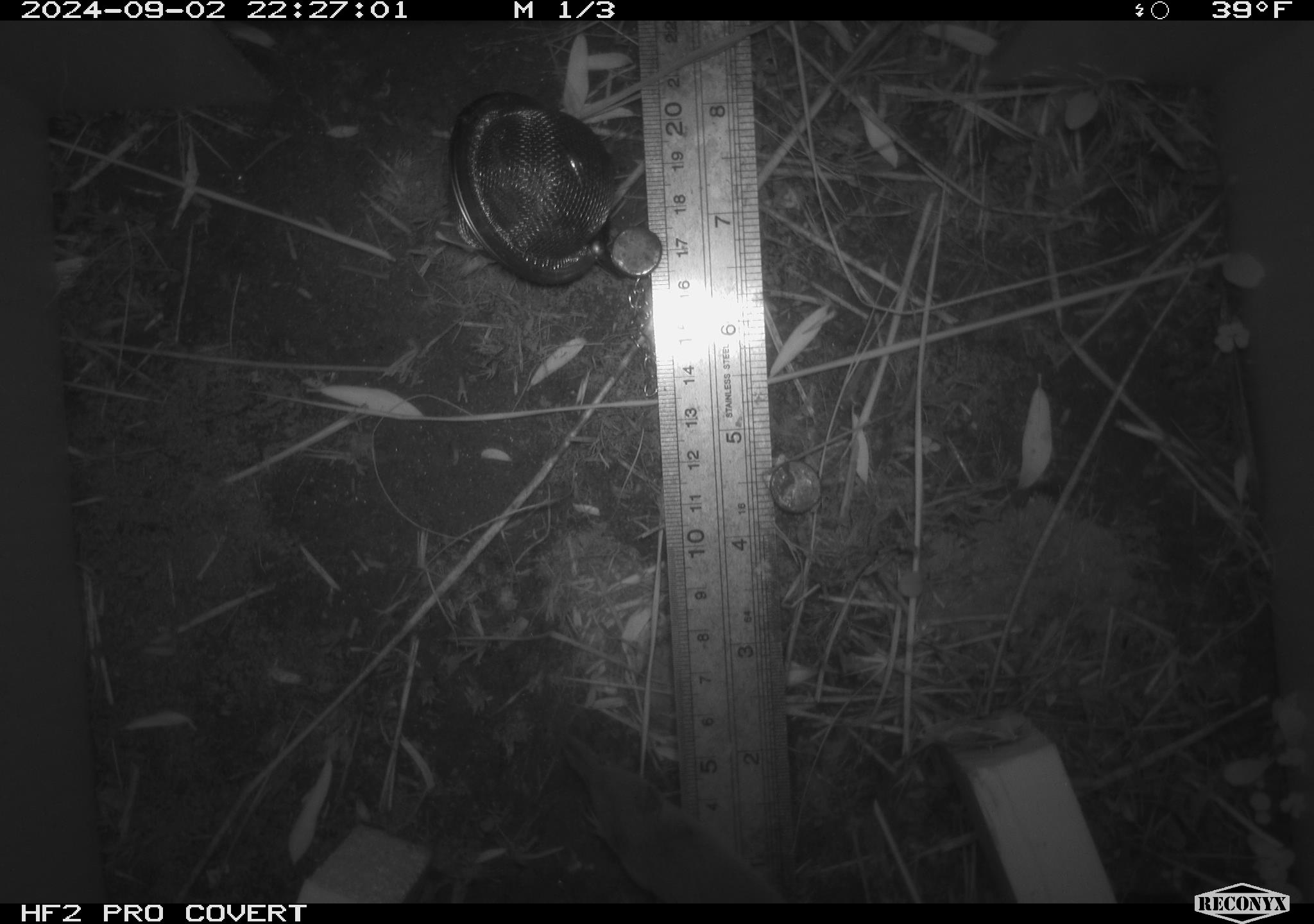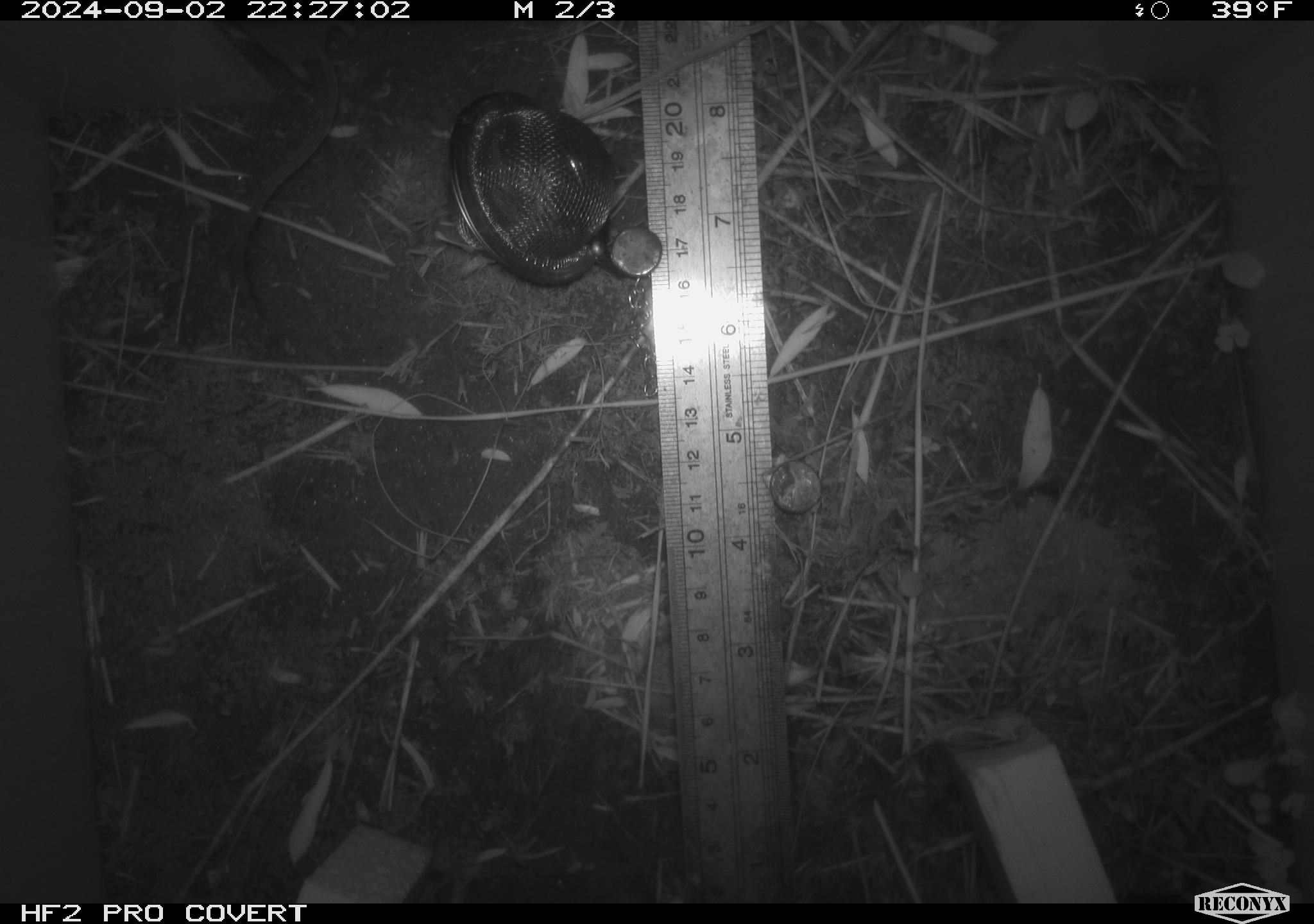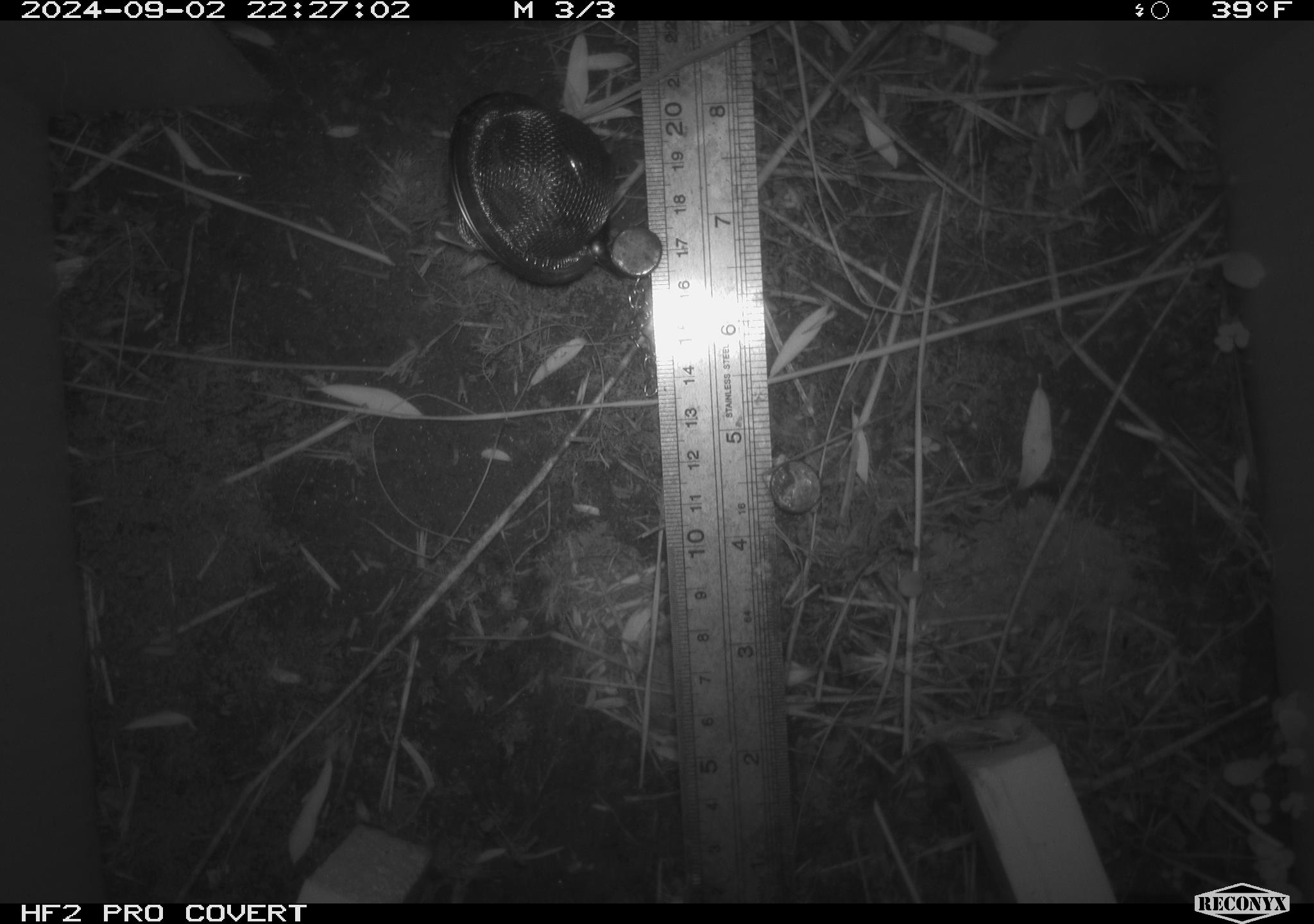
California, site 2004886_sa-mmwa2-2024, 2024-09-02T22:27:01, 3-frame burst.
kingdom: Animalia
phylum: Chordata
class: Mammalia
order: Eulipotyphla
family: Soricidae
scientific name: Soricidae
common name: shrews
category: soricidae family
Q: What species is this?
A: Soricidae family (shrews) (Soricidae).